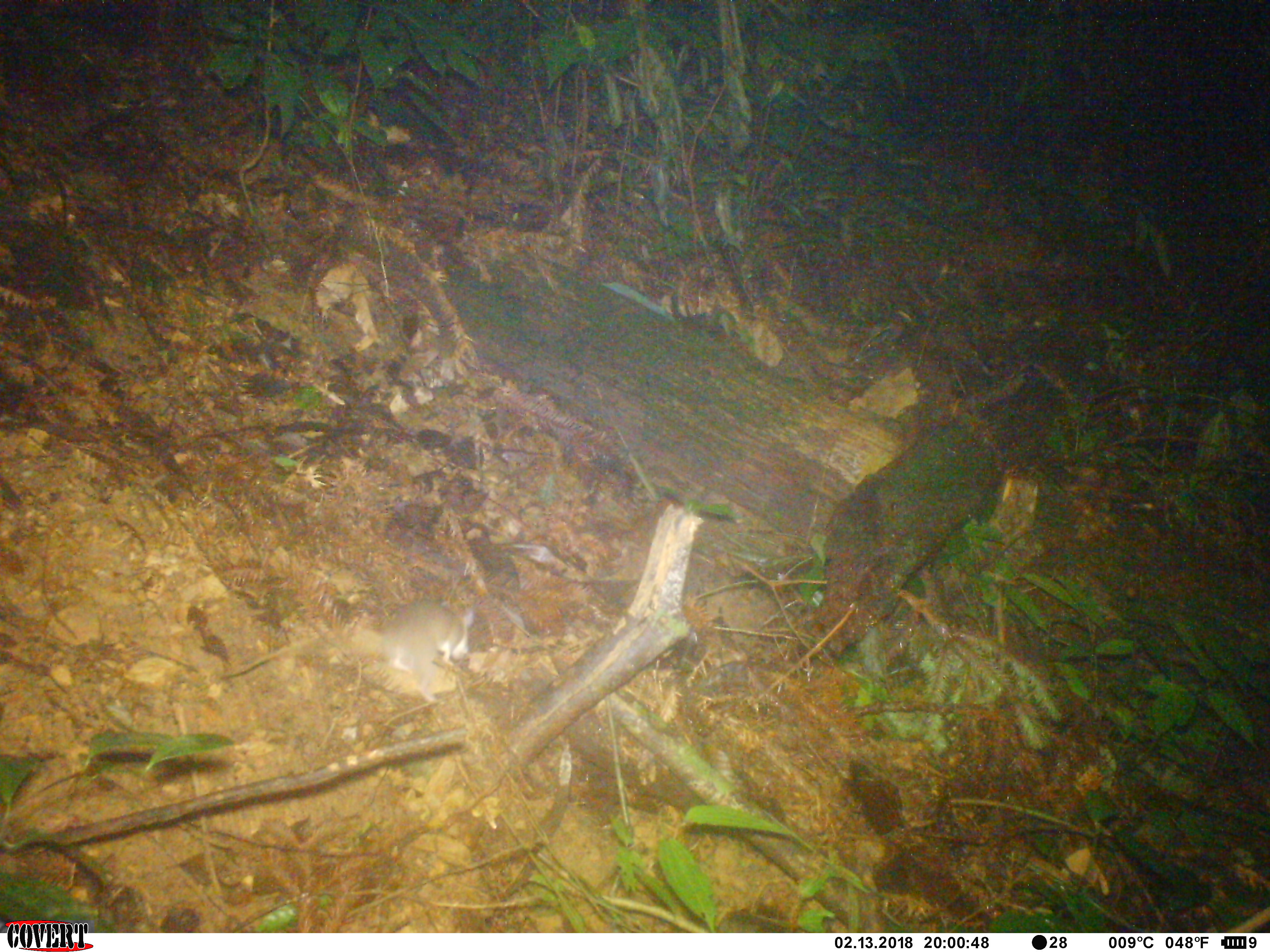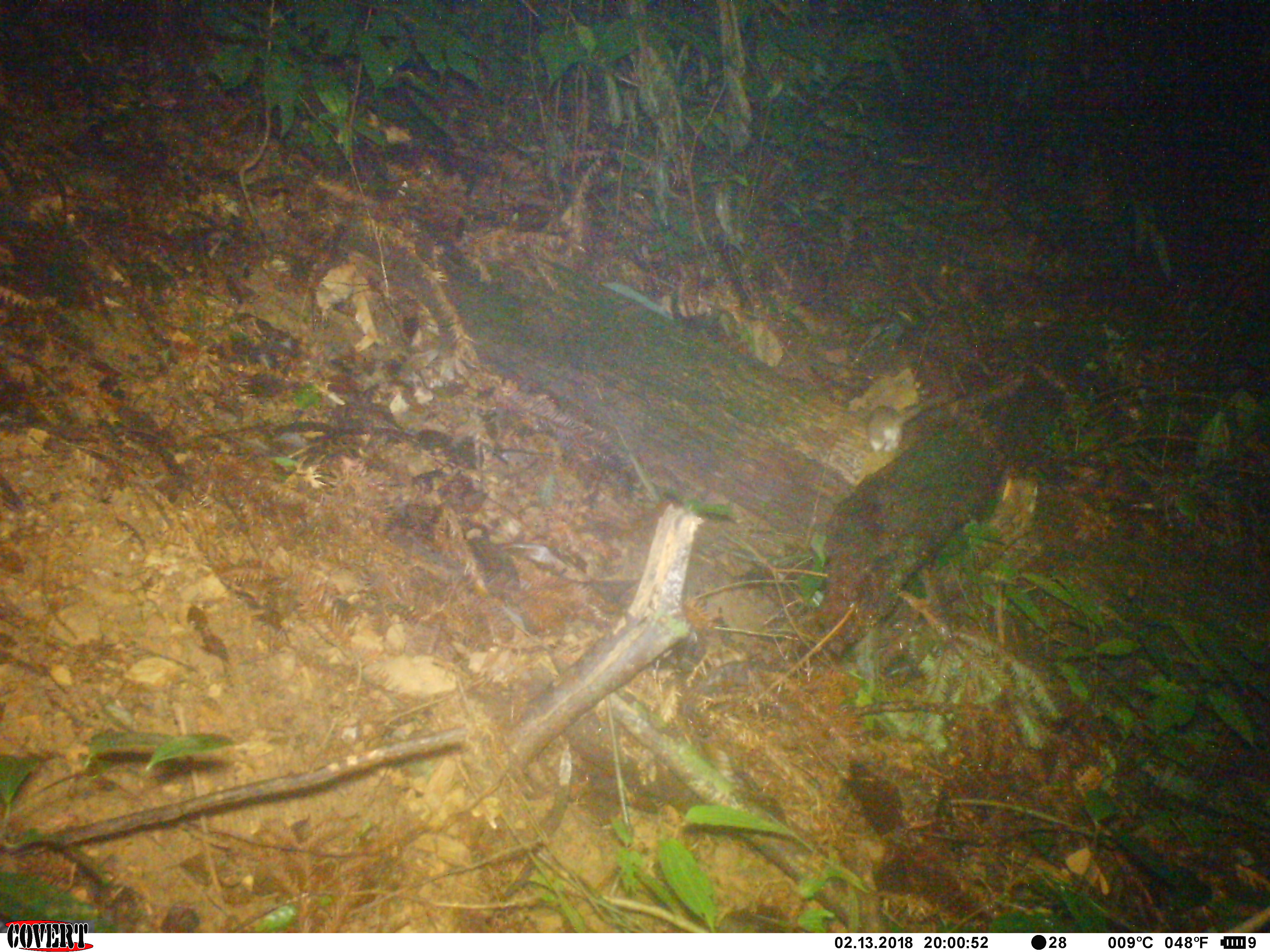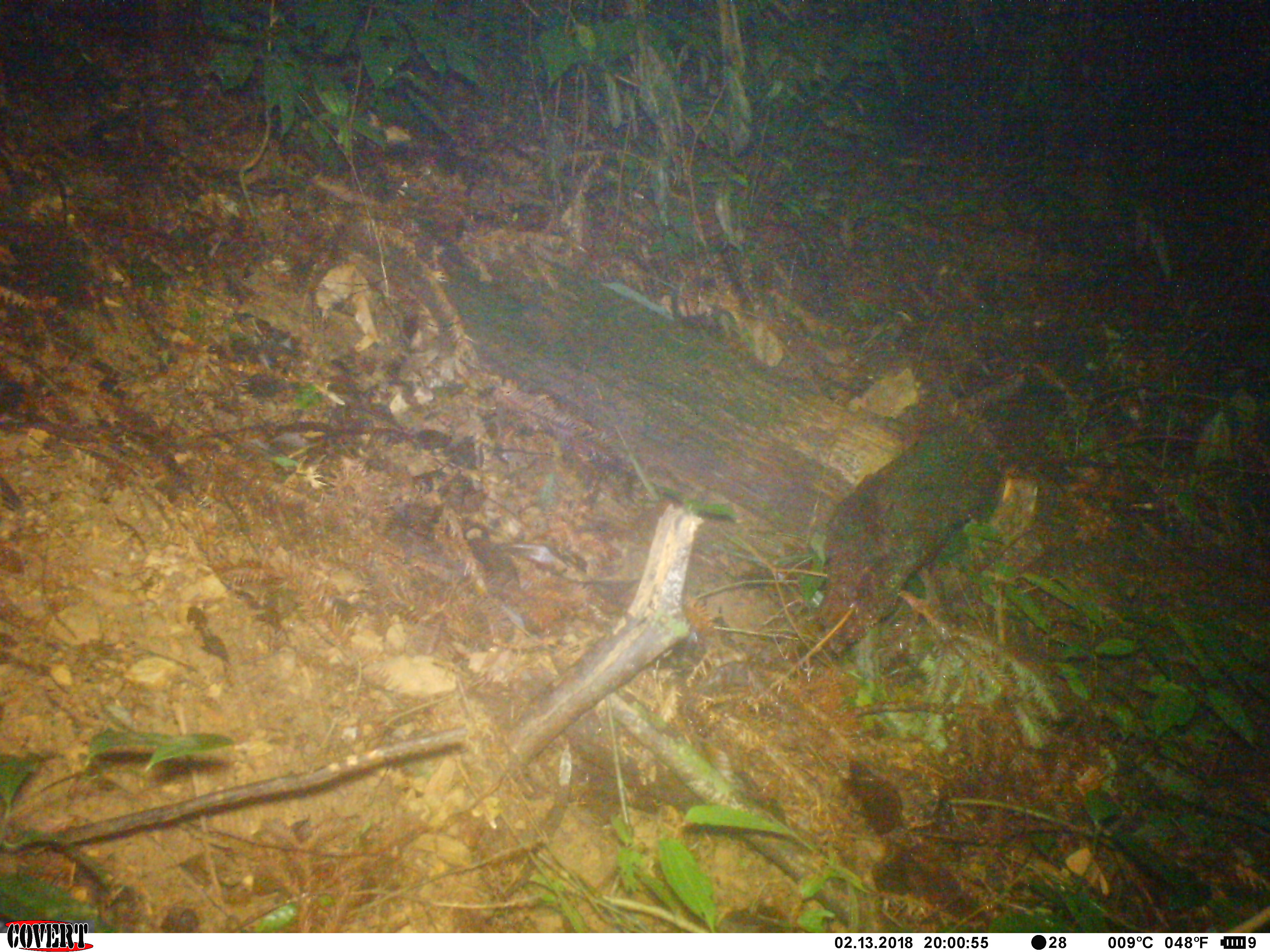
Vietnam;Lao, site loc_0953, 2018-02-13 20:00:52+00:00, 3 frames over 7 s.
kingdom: Animalia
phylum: Chordata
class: Mammalia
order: Rodentia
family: Muridae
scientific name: Muridae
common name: old-world mice and rats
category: unidentified murid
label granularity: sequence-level